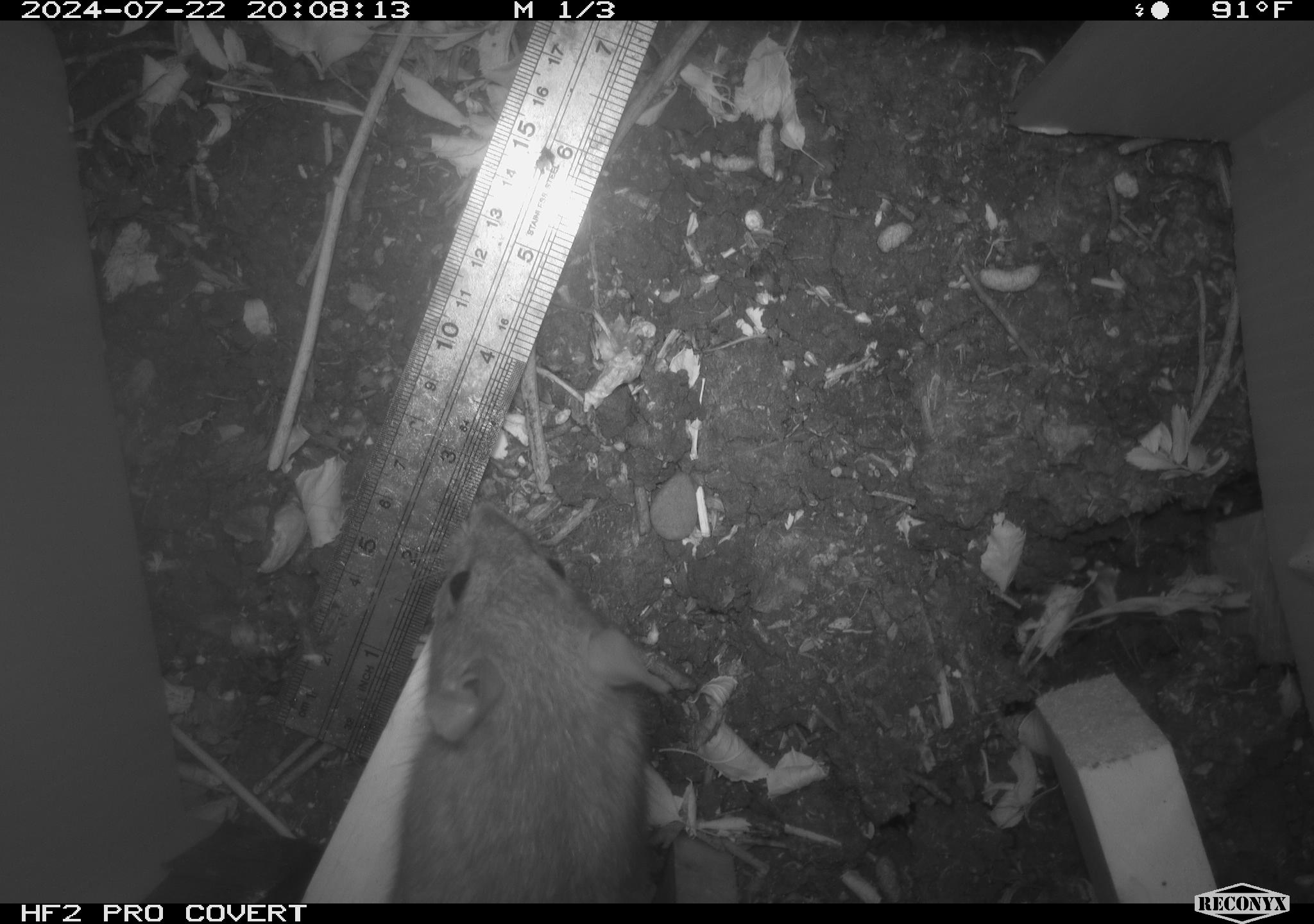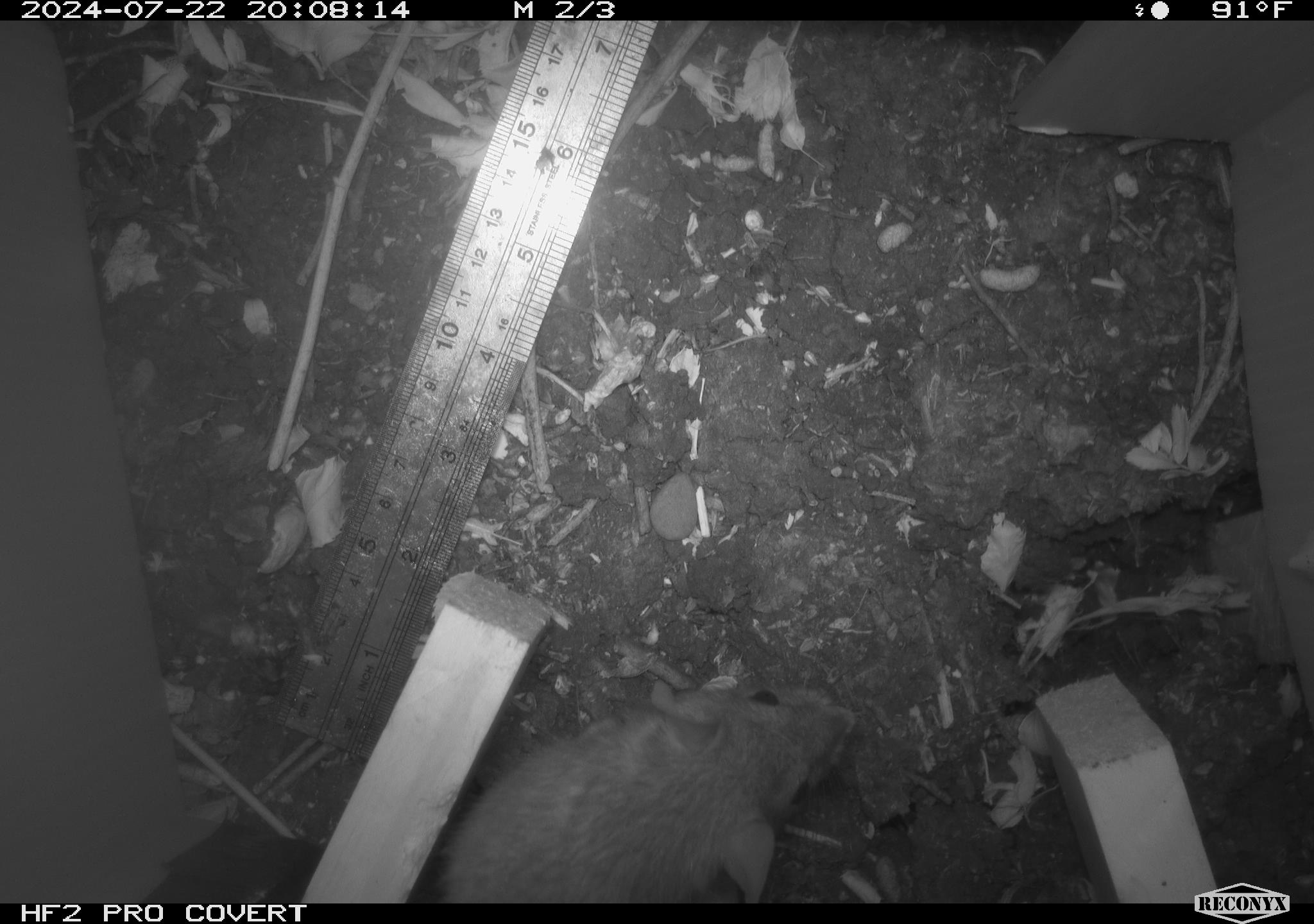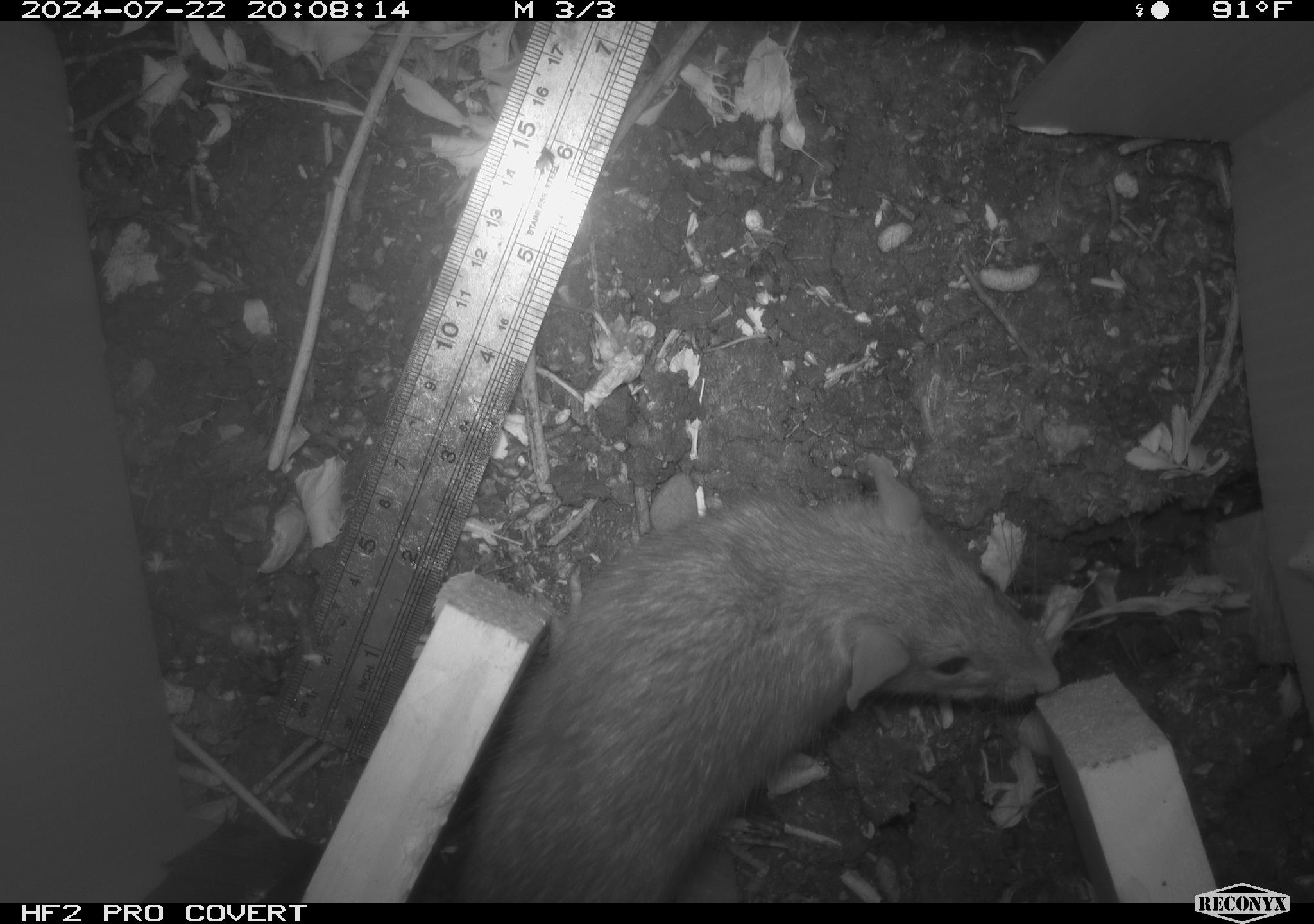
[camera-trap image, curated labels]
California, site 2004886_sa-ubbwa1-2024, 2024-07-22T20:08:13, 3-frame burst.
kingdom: Animalia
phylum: Chordata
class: Mammalia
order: Rodentia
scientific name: Rodentia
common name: woodrat or rat or mouse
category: woodrat or rat or mouse species